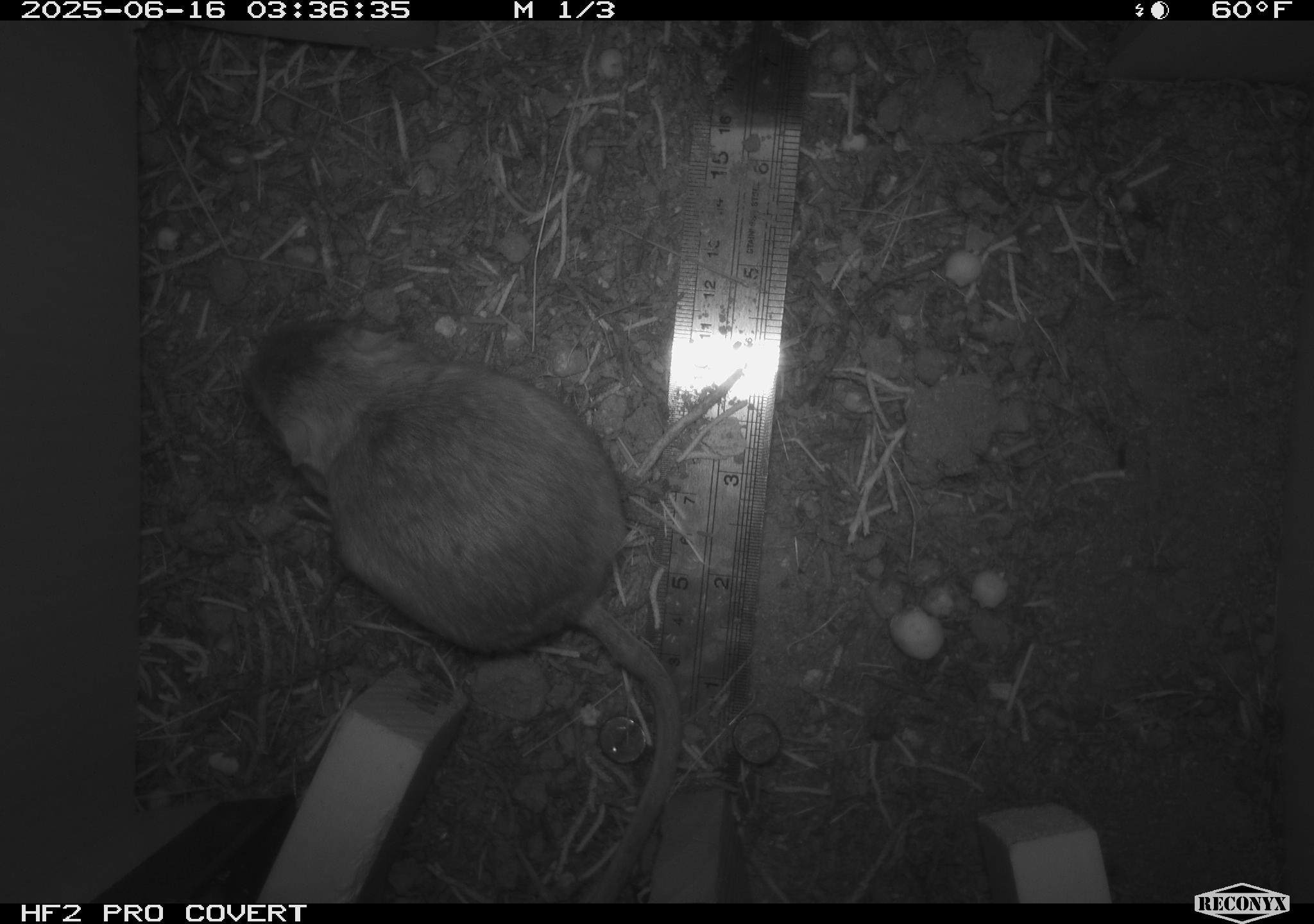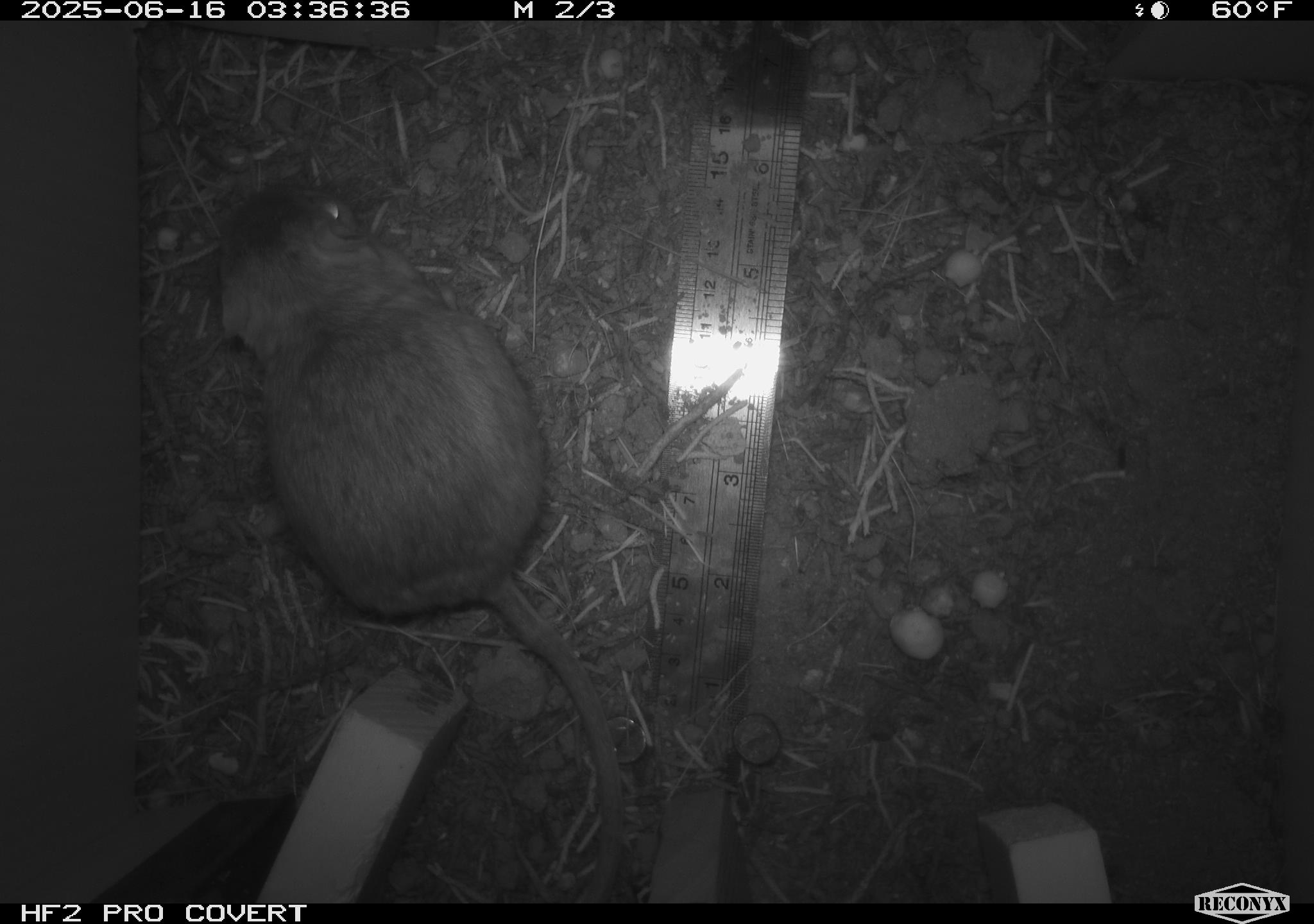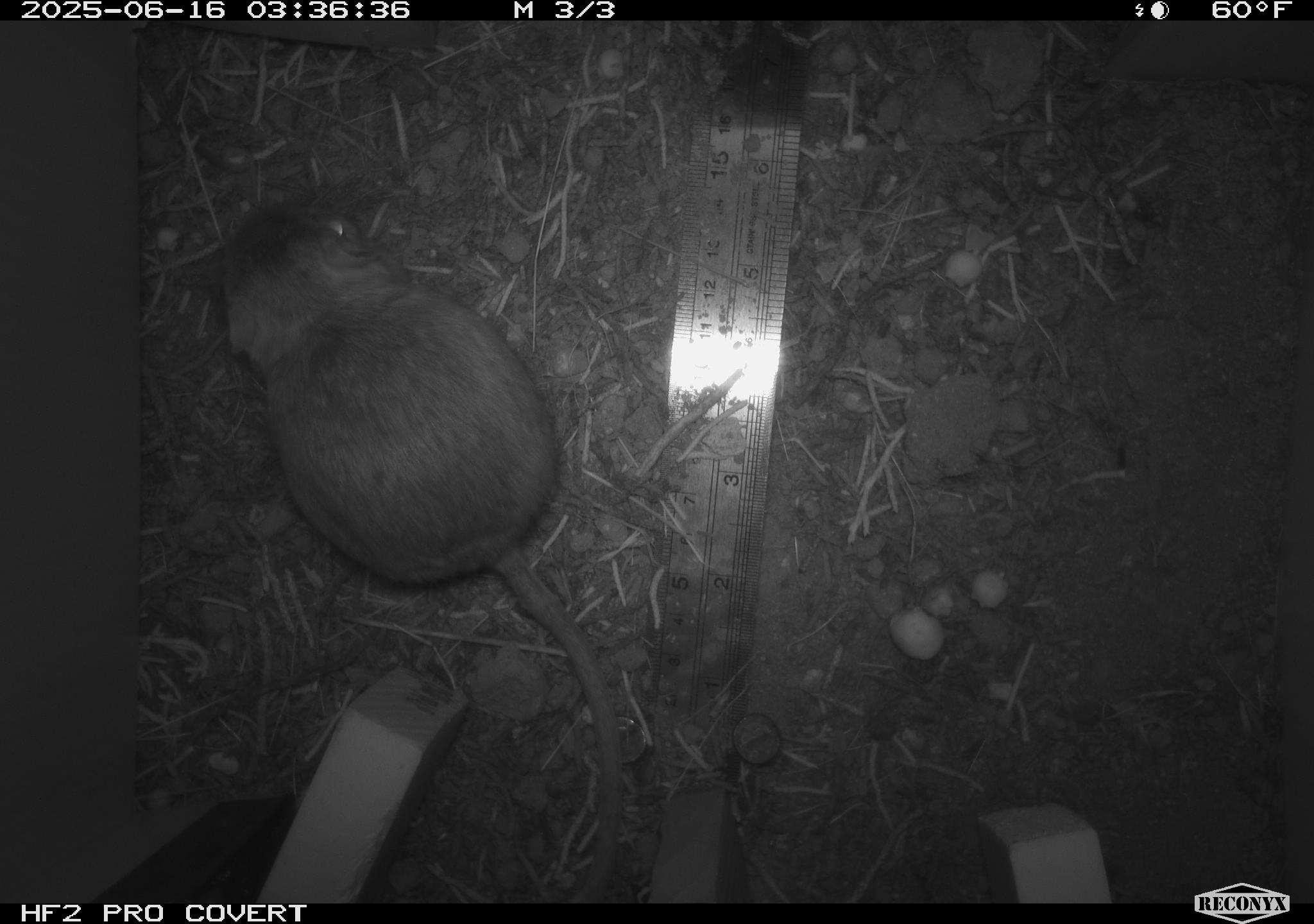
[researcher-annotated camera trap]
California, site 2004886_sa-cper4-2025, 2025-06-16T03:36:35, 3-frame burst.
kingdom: Animalia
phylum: Chordata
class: Mammalia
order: Rodentia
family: Heteromyidae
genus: Dipodomys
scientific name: Dipodomys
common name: kangaroo rats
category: dipodomys species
Dipodomys species (kangaroo rats) (Dipodomys).